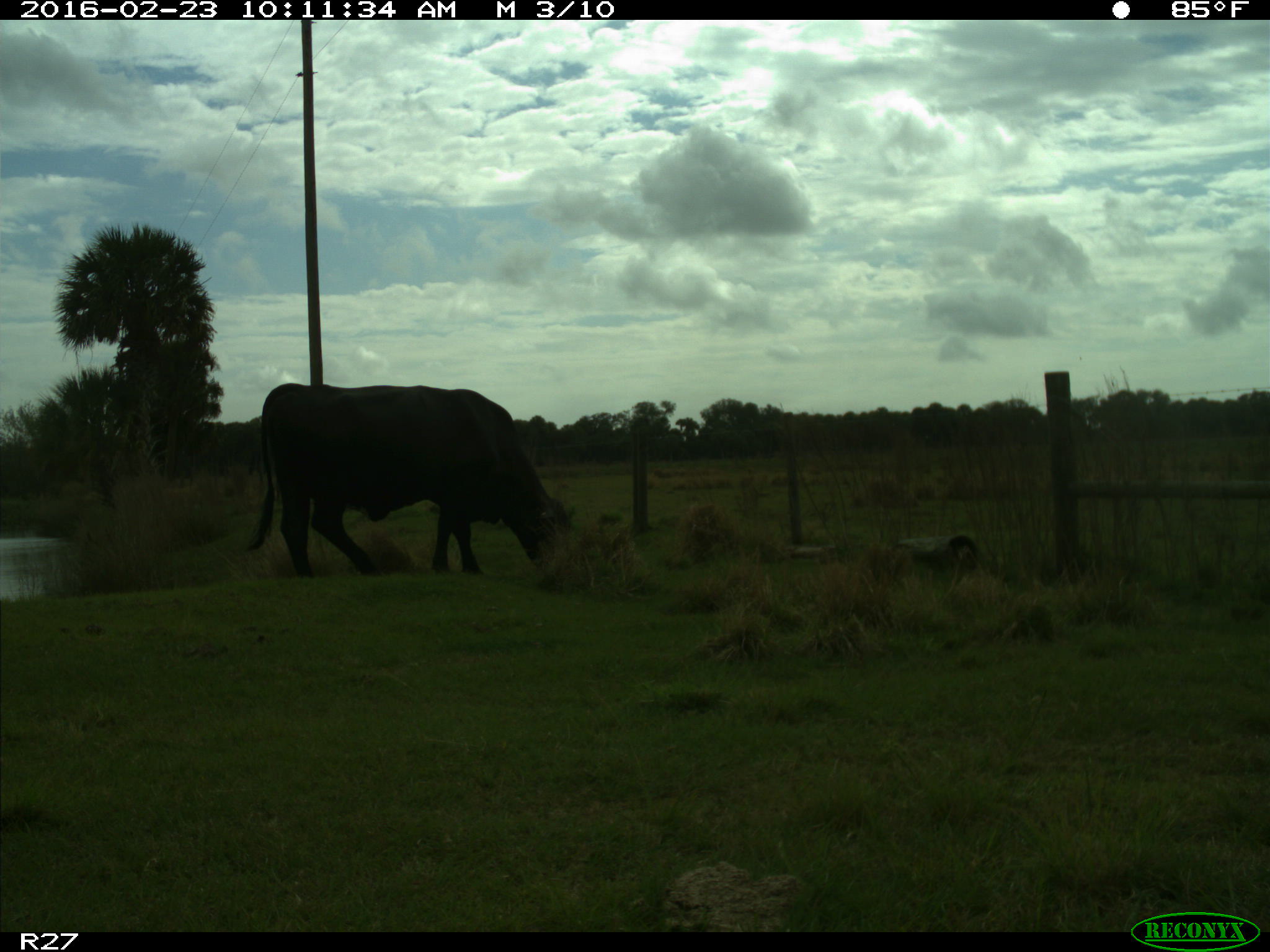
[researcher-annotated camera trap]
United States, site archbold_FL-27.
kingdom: Animalia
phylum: Chordata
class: Mammalia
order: Artiodactyla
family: Bovidae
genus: Bos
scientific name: Bos taurus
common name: domestic cow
Bos taurus (domestic cow).